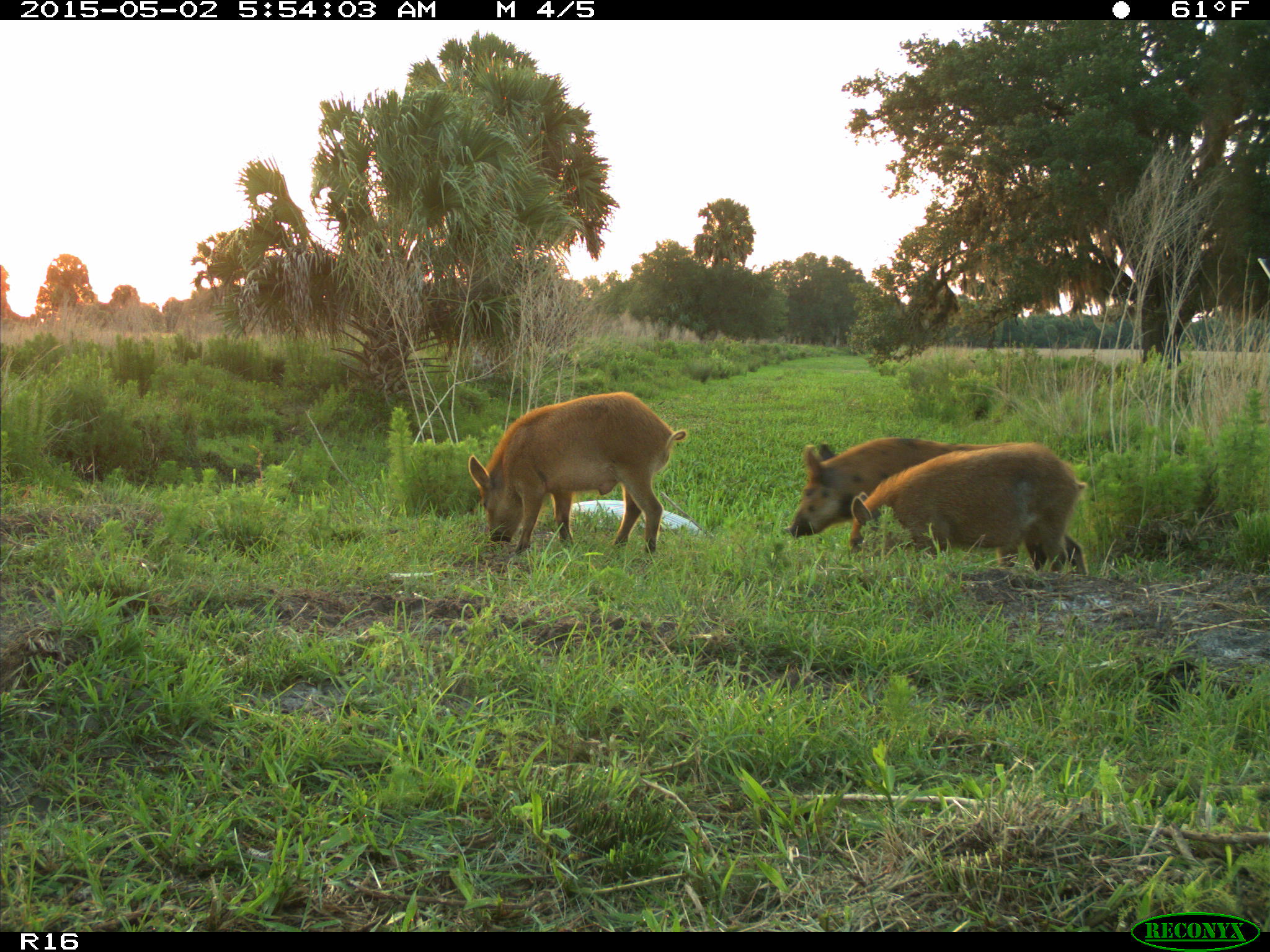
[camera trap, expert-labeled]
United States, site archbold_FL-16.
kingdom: Animalia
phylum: Chordata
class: Mammalia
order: Artiodactyla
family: Suidae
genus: Sus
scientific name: Sus scrofa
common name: wild boar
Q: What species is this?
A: Sus scrofa (wild boar).